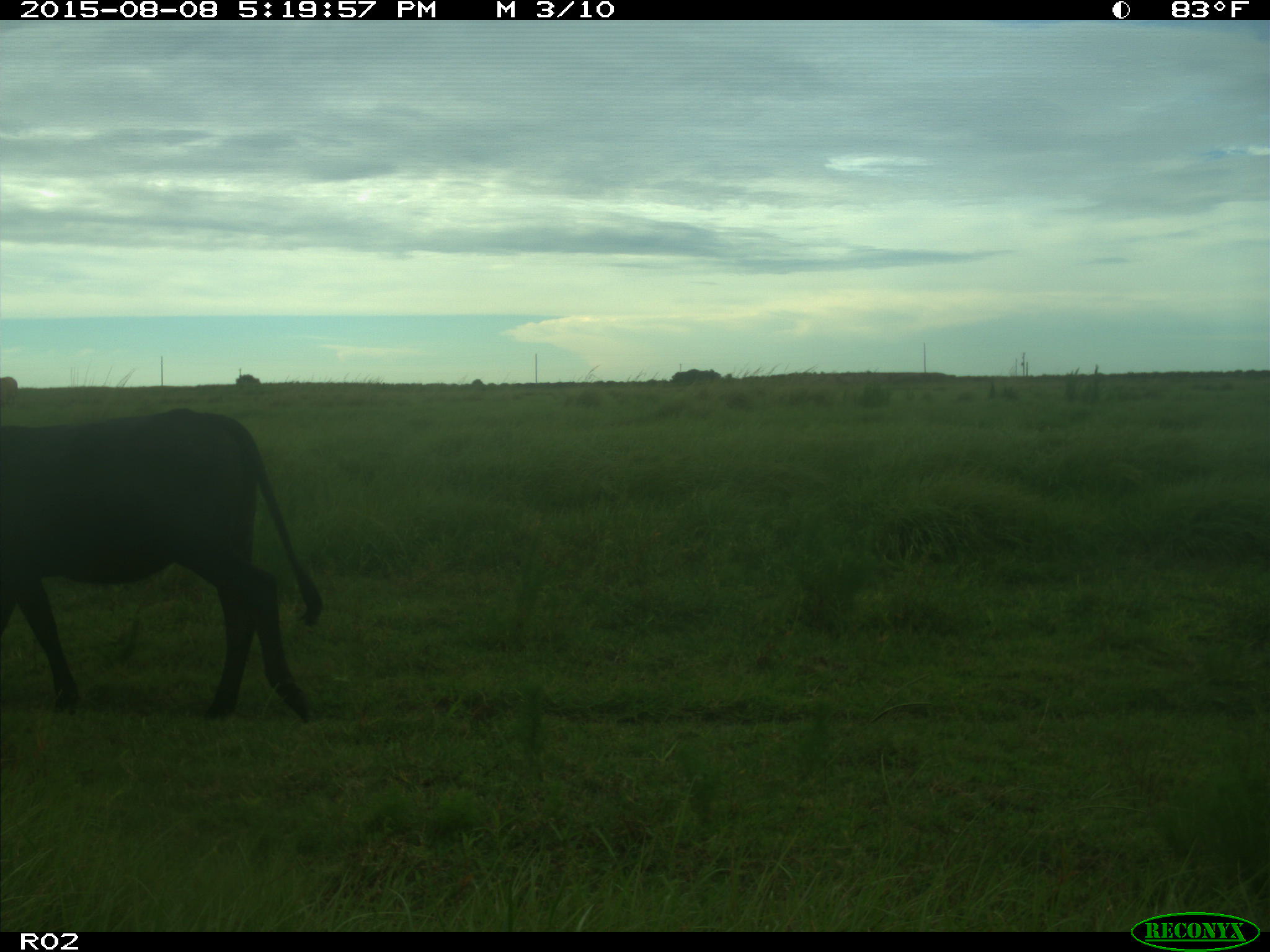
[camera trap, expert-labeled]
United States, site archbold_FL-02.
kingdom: Animalia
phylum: Chordata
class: Mammalia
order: Artiodactyla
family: Bovidae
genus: Bos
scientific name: Bos taurus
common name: domestic cow